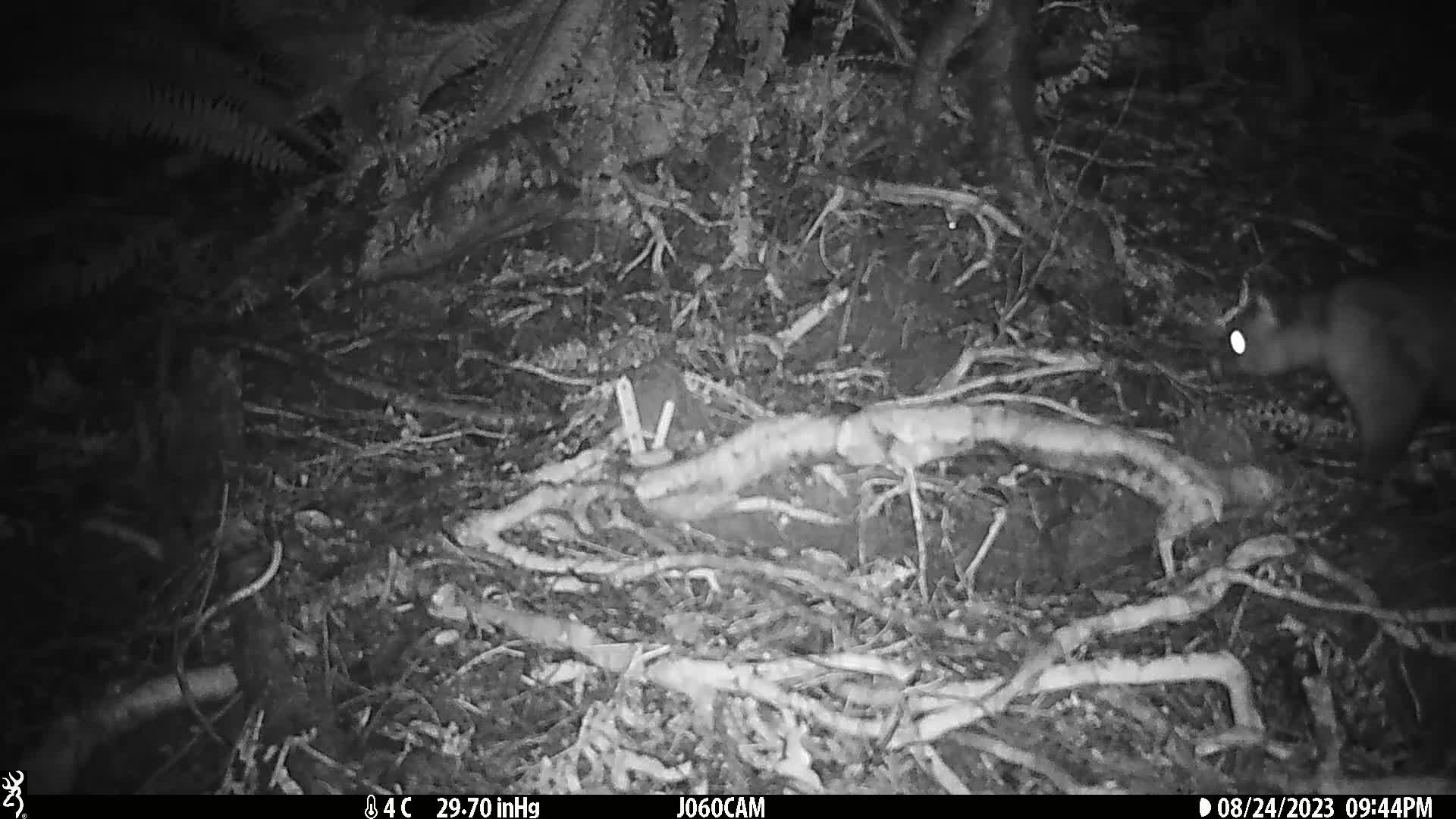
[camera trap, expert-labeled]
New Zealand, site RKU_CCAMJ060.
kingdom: Animalia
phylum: Chordata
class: Mammalia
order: Diprotodontia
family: Phalangeridae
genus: Trichosurus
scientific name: Trichosurus vulpecula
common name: common brushtail possum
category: possum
Possum (common brushtail possum) (Trichosurus vulpecula).